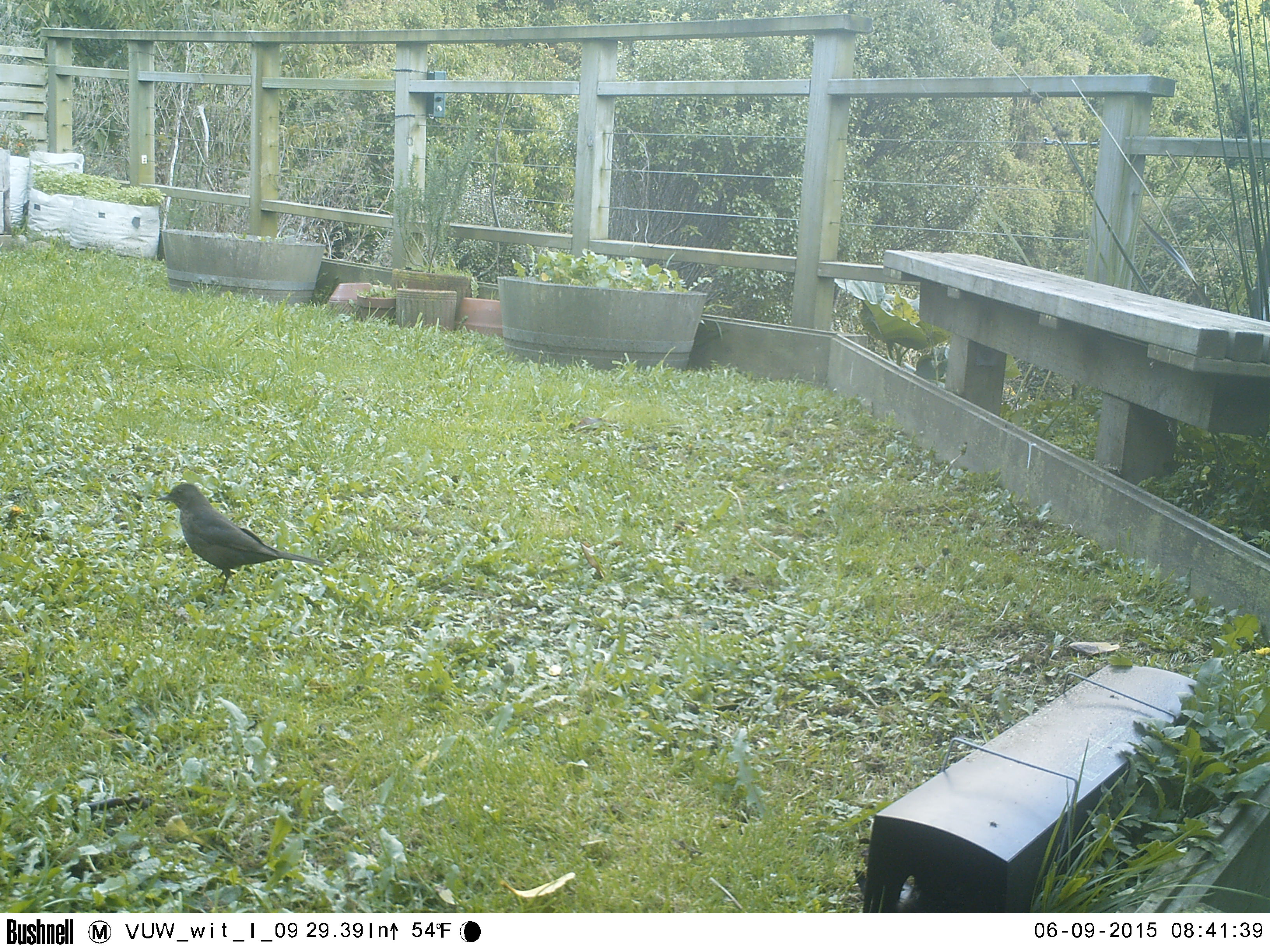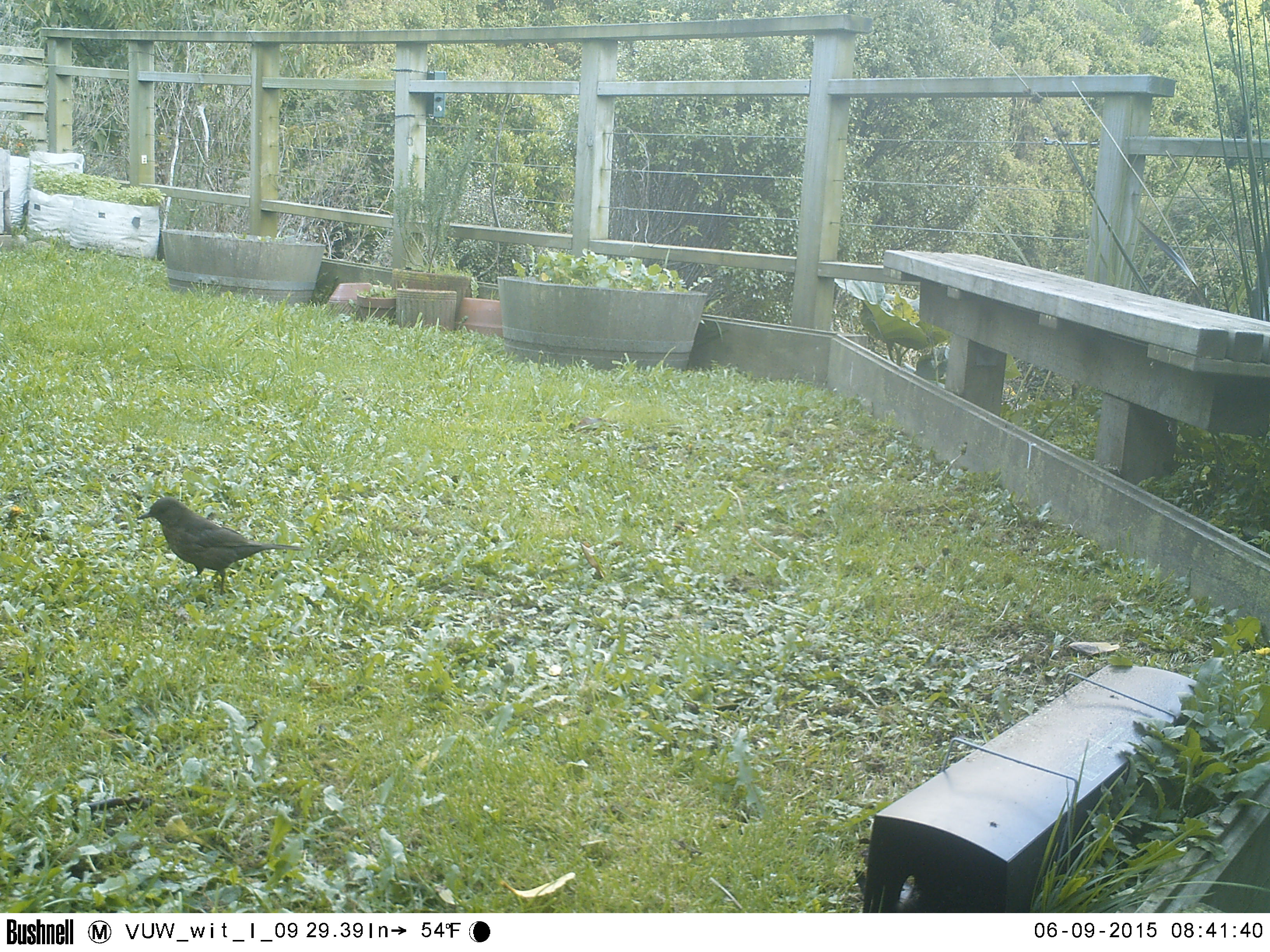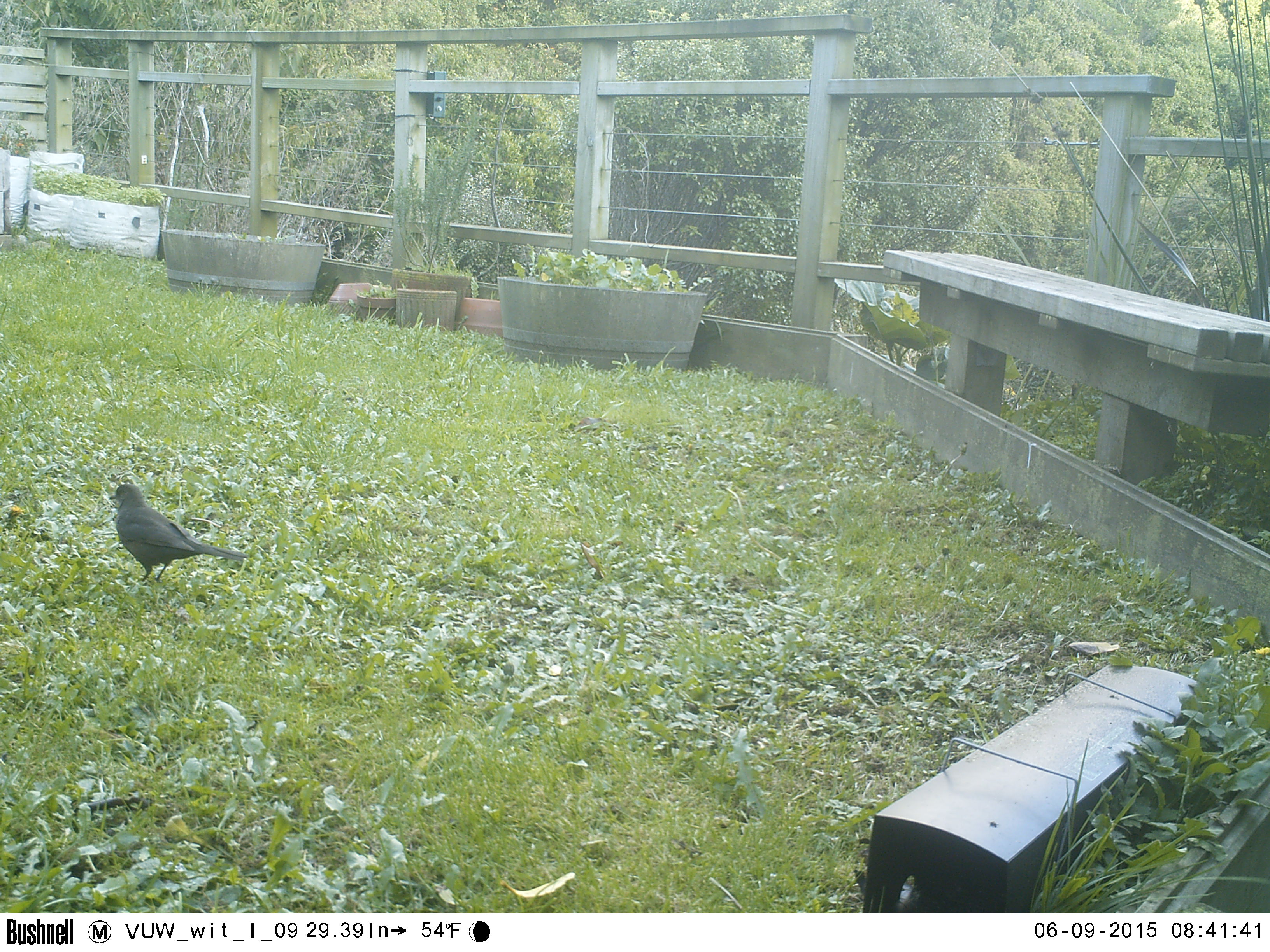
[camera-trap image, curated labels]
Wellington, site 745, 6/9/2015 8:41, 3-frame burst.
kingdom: Animalia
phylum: Chordata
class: Aves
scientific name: Aves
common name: bird